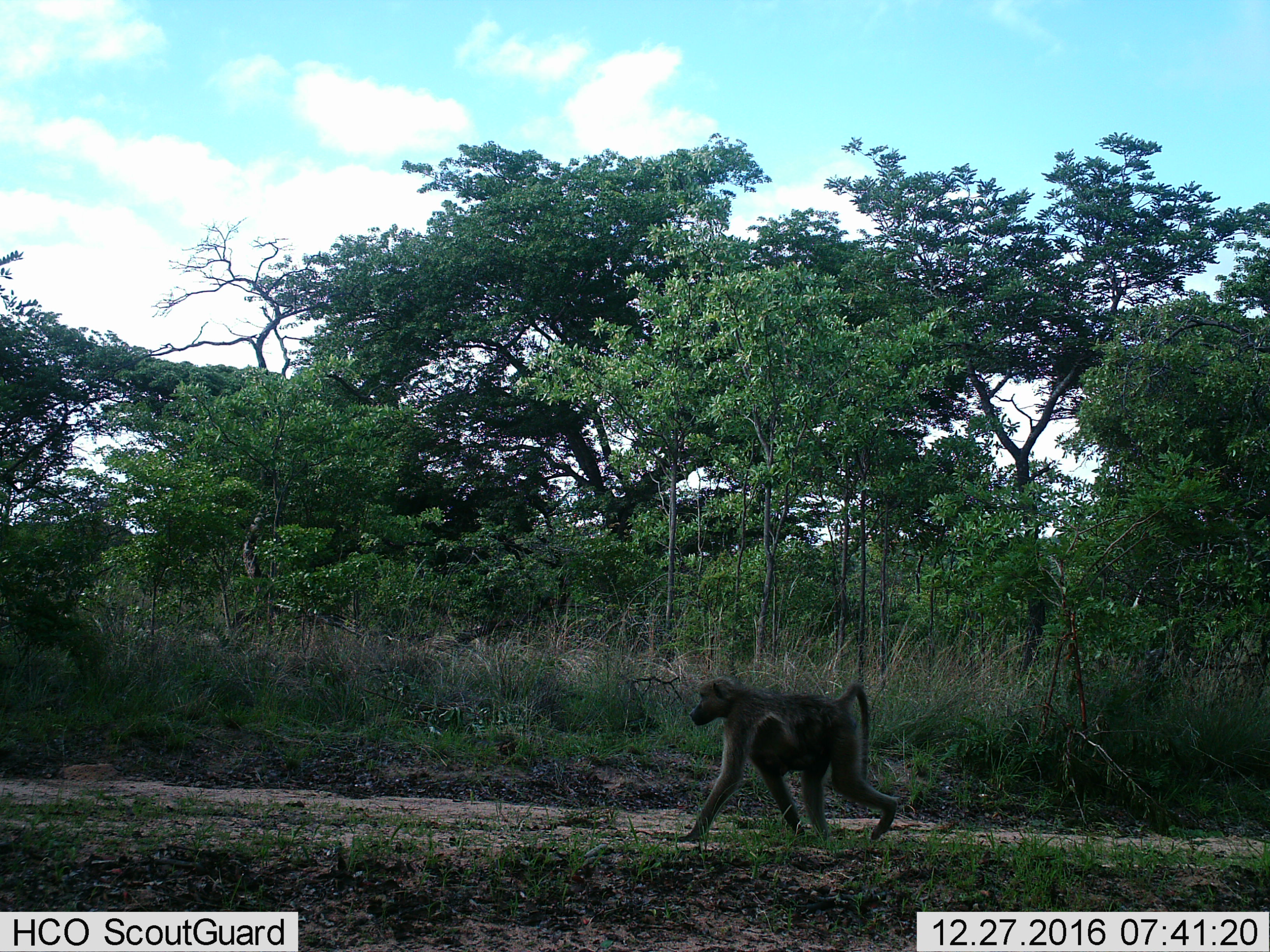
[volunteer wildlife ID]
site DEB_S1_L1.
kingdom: Animalia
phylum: Chordata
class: Mammalia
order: Primates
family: Cercopithecidae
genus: Papio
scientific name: Papio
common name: baboon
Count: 1.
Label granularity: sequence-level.